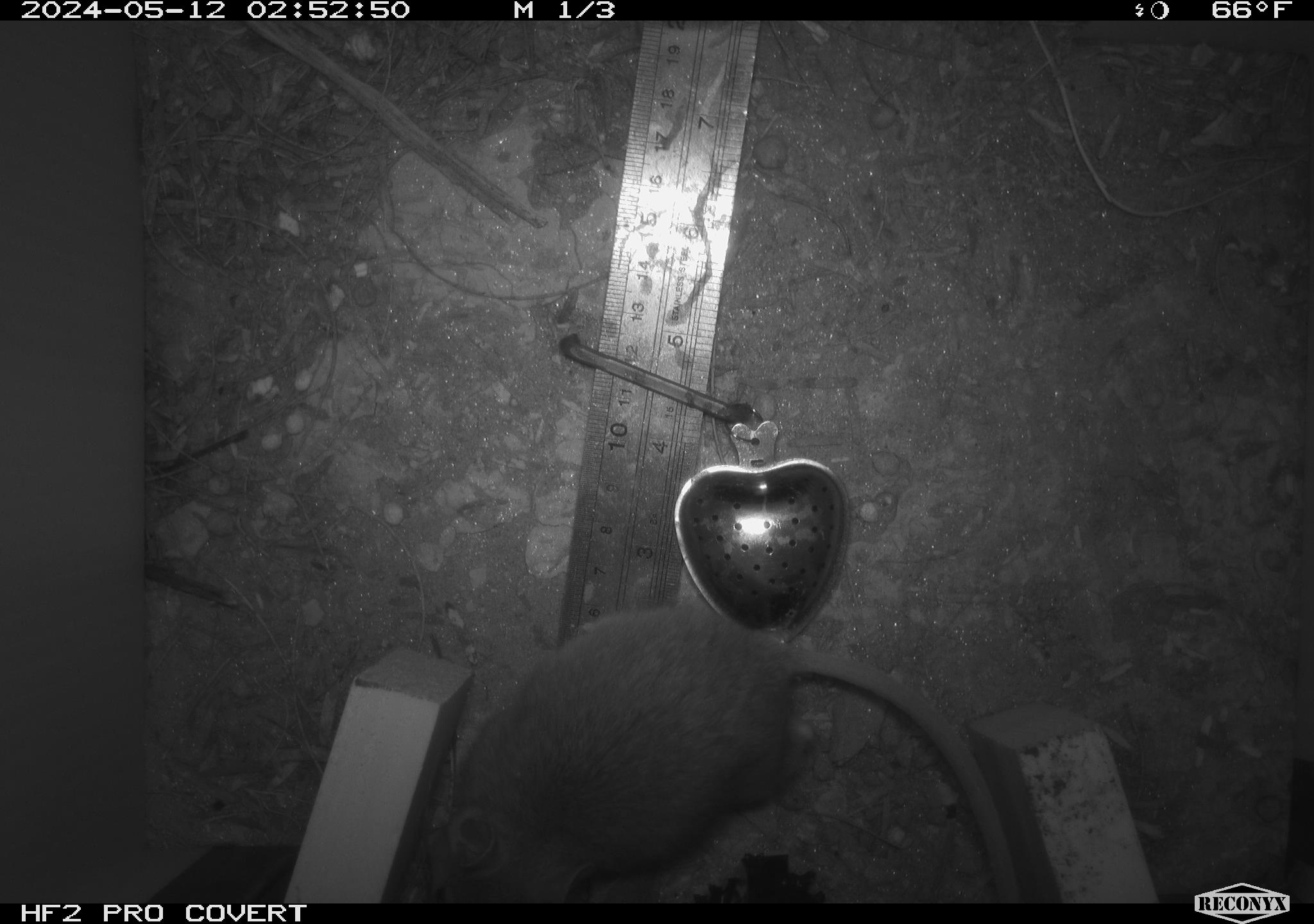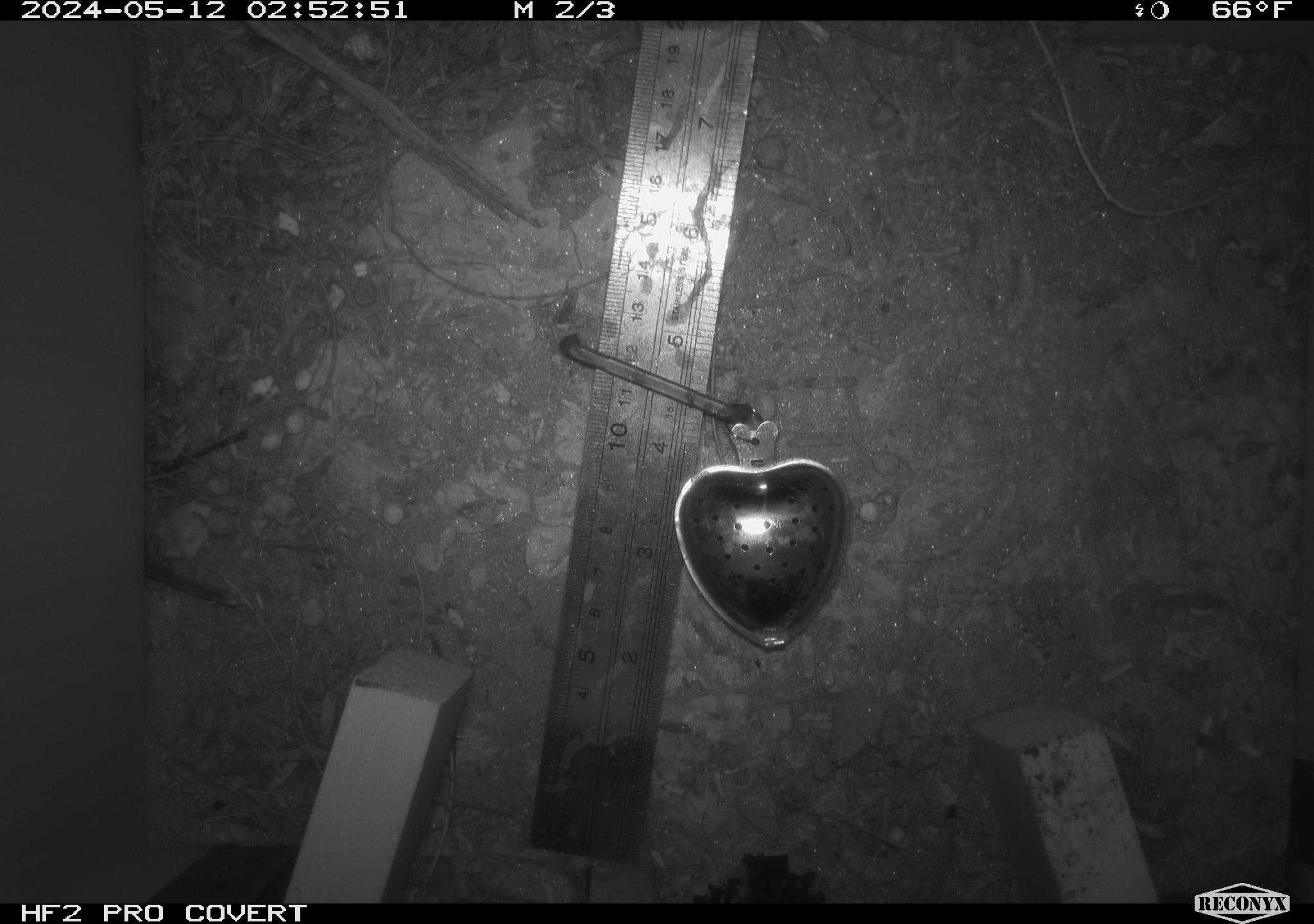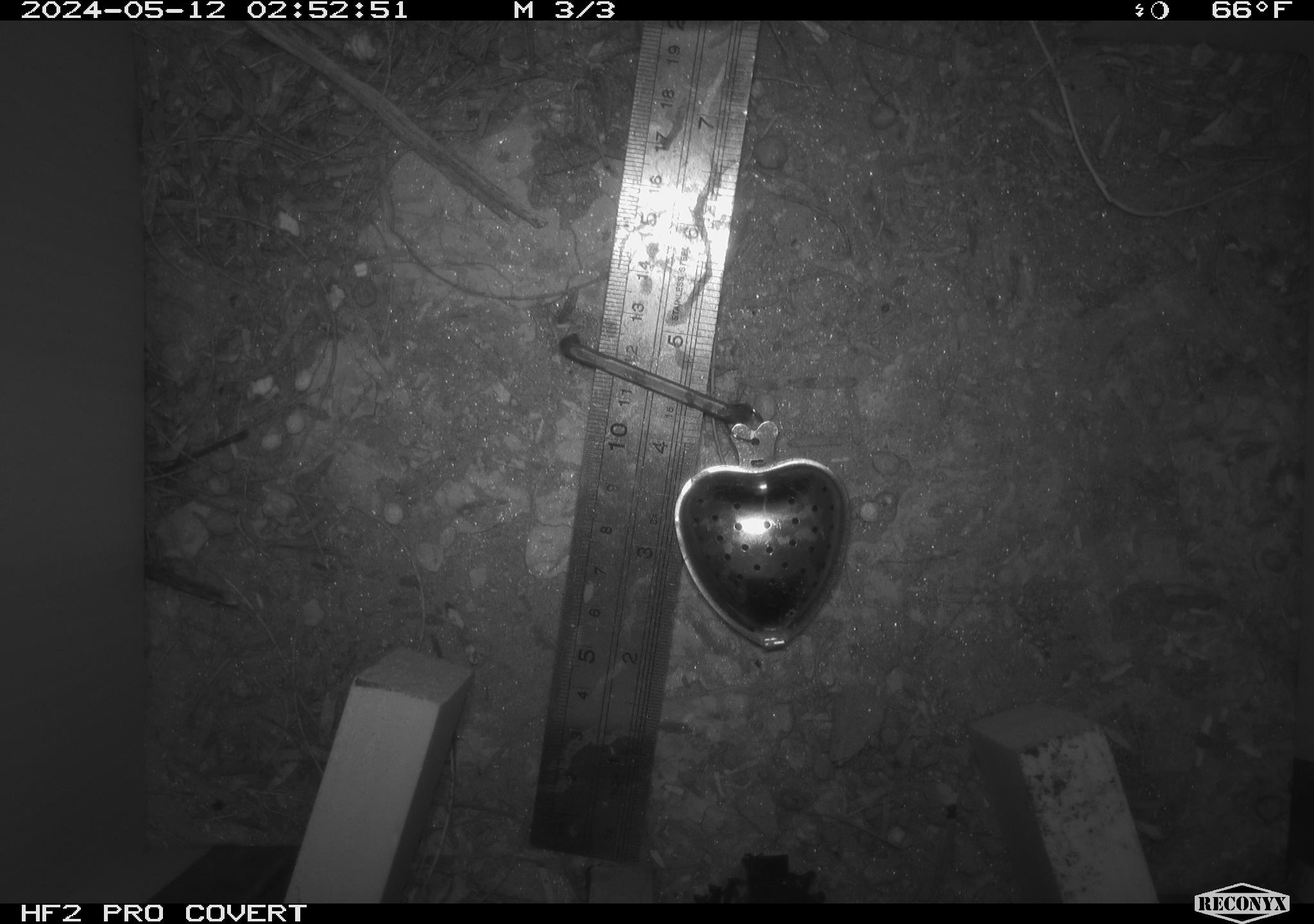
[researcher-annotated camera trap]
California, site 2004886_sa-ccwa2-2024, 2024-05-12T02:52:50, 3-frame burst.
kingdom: Animalia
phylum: Chordata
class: Mammalia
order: Rodentia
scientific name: Rodentia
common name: mouse species